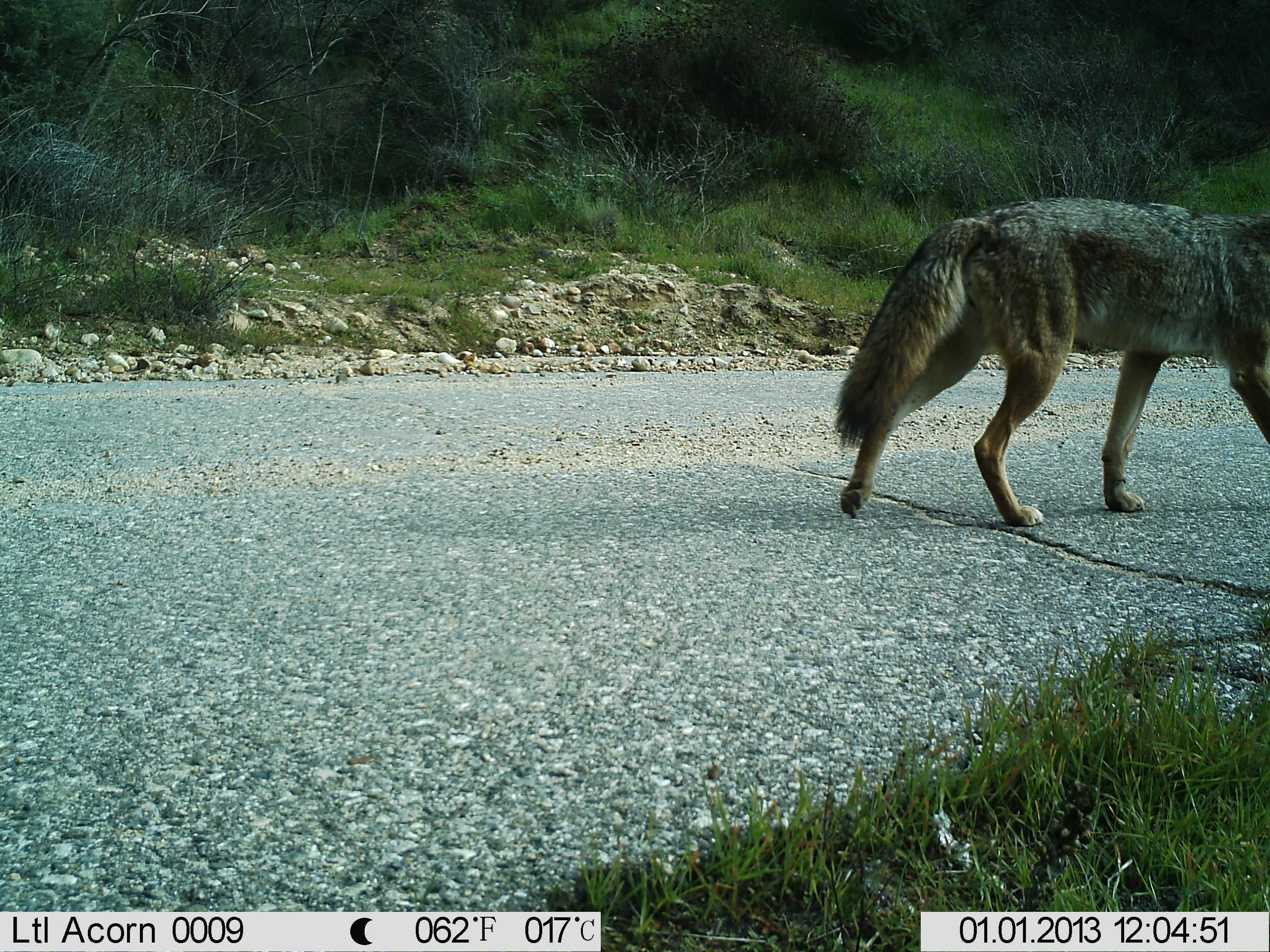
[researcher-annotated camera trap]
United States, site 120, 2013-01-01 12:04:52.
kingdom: Animalia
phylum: Chordata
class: Mammalia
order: Carnivora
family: Canidae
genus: Canis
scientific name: Canis latrans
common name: coyote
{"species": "coyote (Canis latrans)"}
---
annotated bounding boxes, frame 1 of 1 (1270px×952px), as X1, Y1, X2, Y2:
coyote: 821, 189, 1268, 541